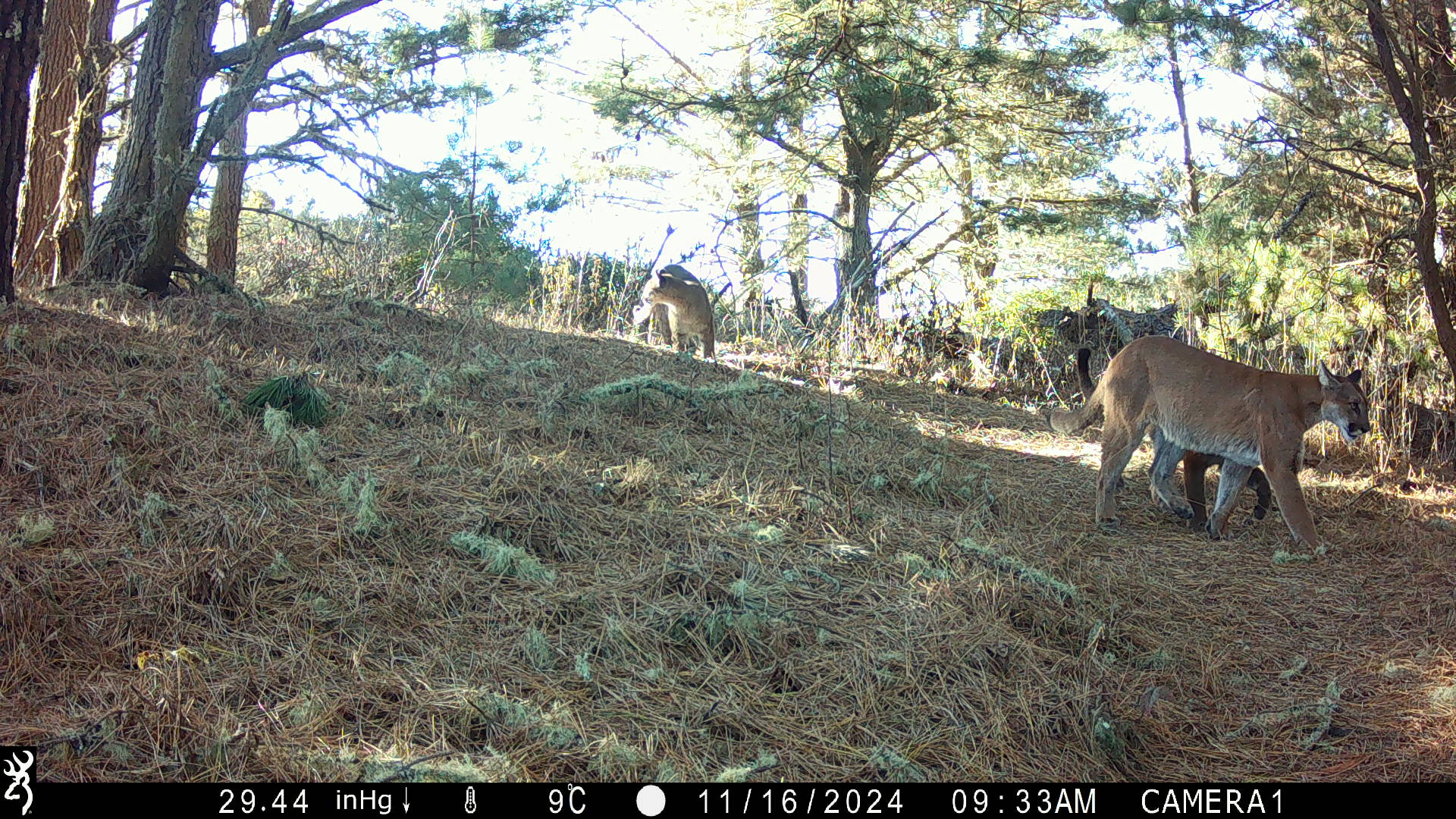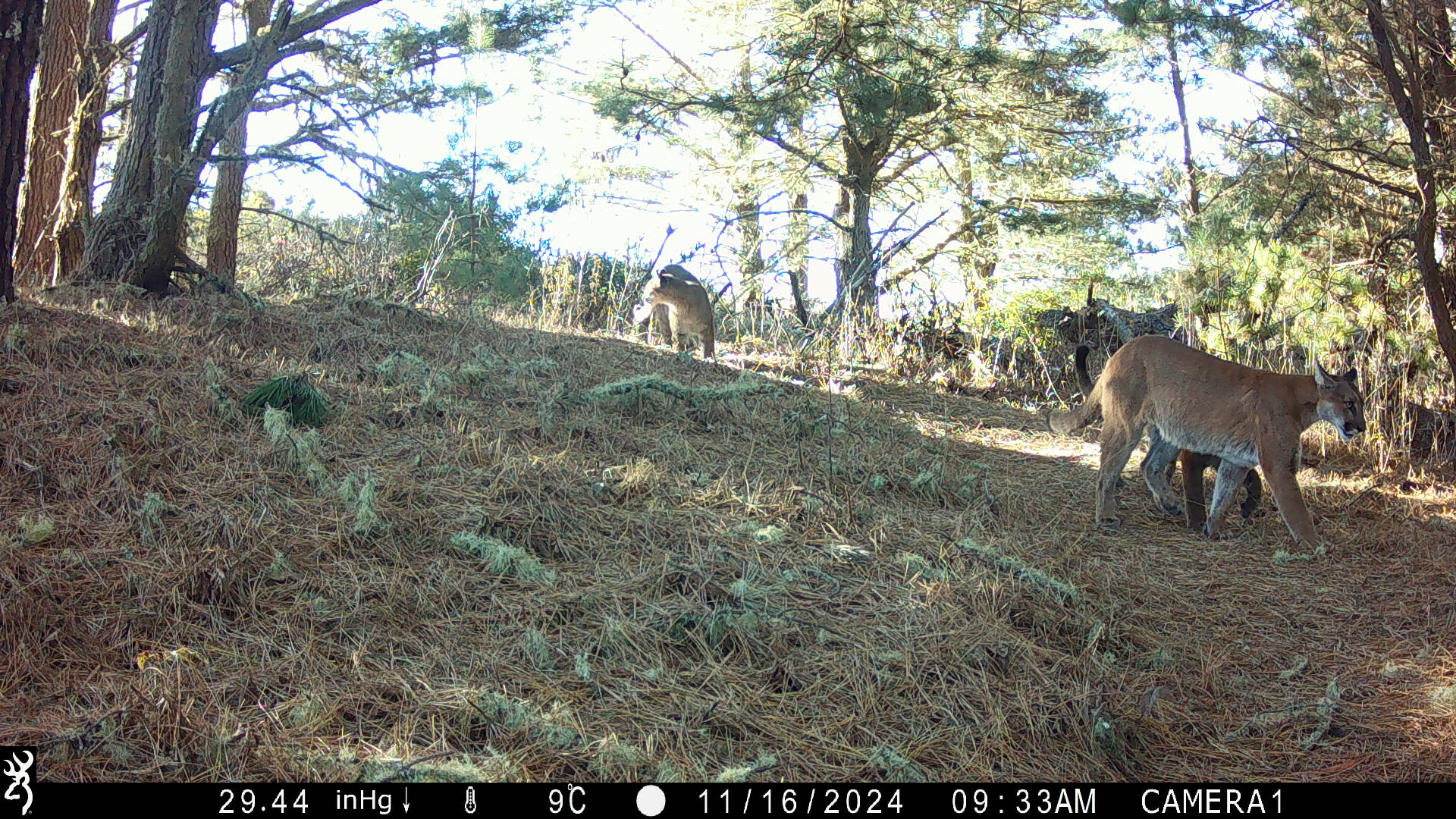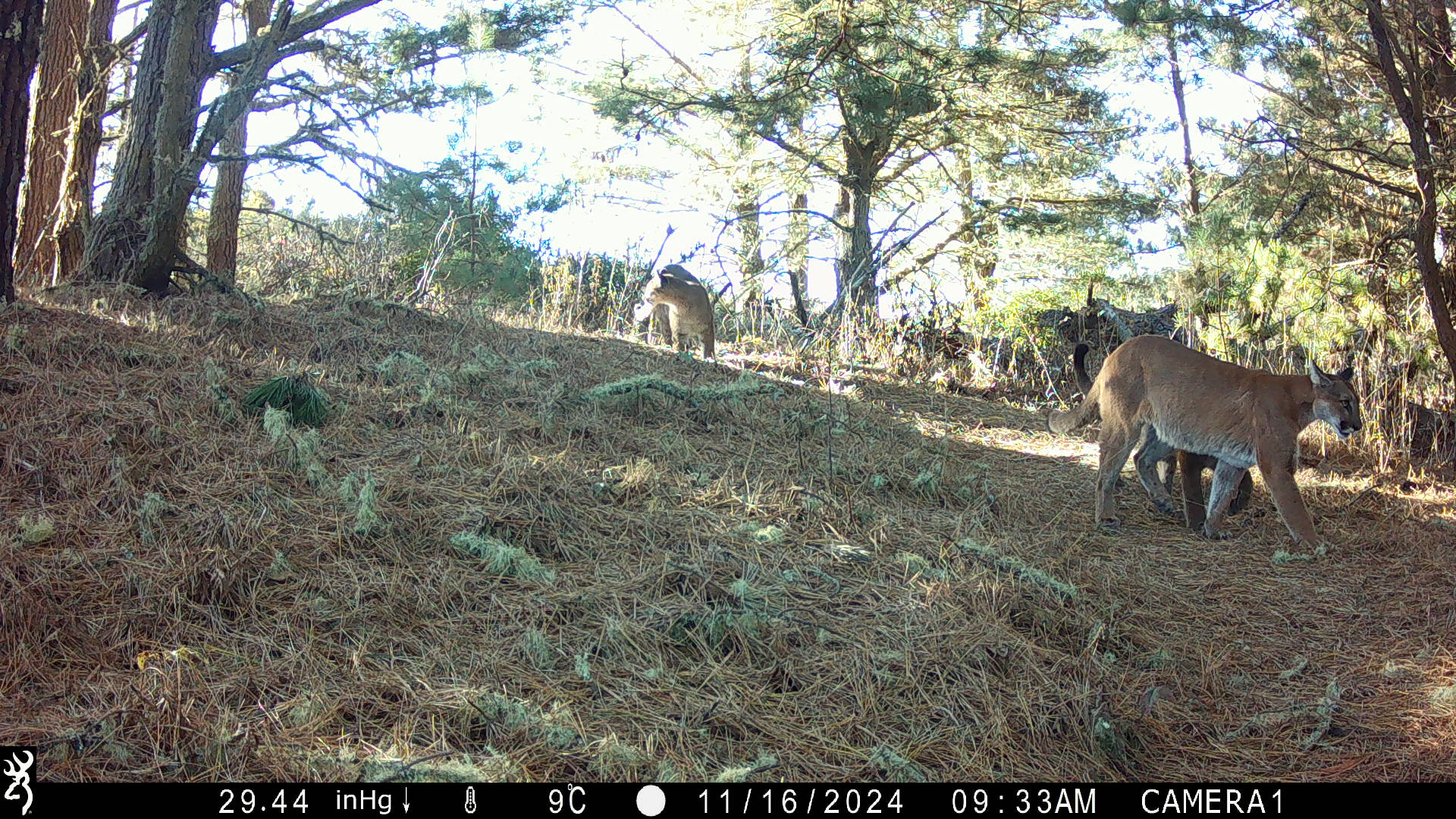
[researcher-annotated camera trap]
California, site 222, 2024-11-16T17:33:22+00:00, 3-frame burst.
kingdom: Animalia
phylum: Chordata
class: Mammalia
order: Carnivora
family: Felidae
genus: Puma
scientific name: Puma concolor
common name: puma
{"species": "puma (Puma concolor)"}